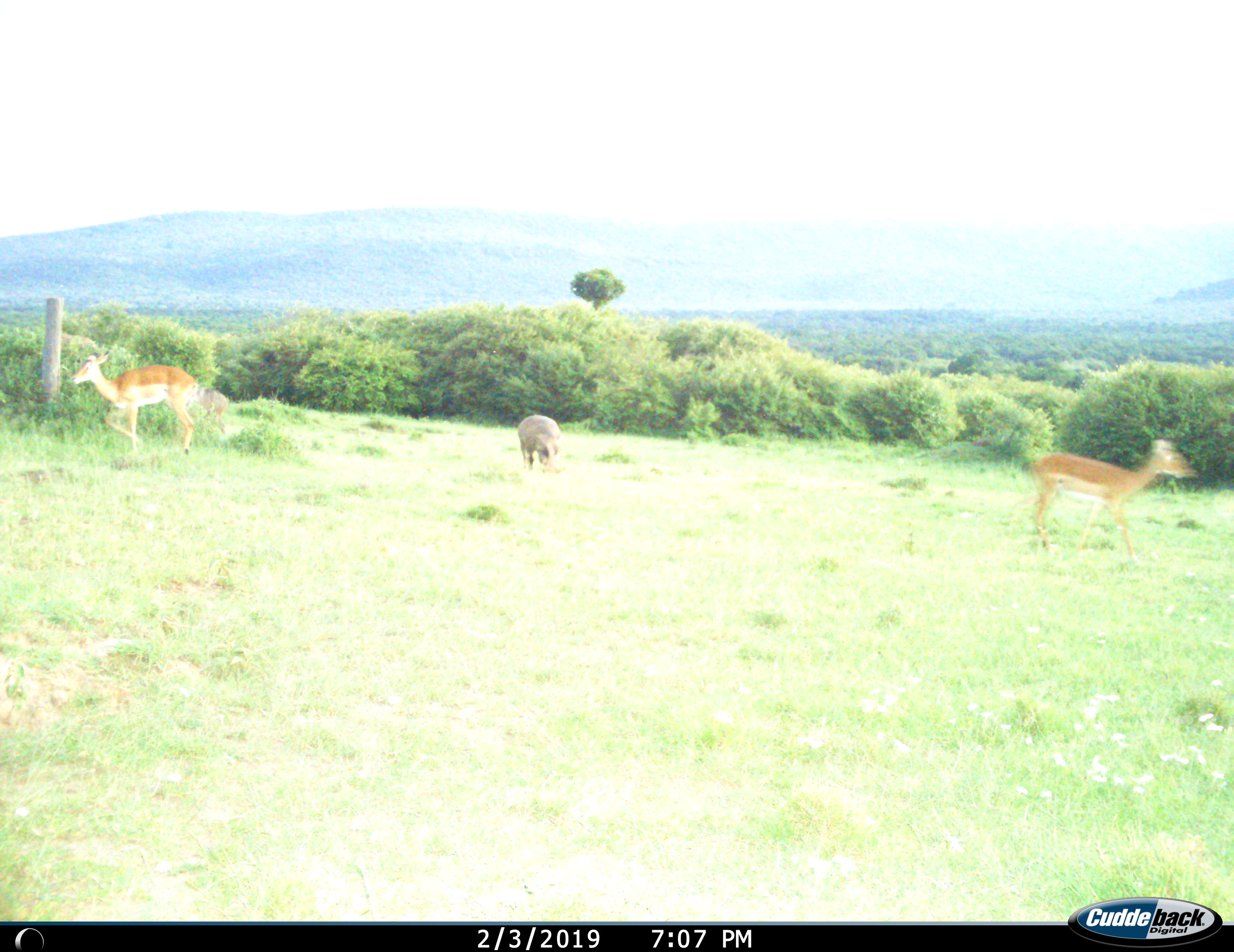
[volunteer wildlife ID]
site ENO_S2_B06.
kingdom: Animalia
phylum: Chordata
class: Mammalia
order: Artiodactyla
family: Bovidae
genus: Aepyceros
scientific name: Aepyceros melampus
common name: impala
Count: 2.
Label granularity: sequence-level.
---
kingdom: Animalia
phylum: Chordata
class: Mammalia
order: Artiodactyla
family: Suidae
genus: Phacochoerus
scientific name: Phacochoerus africanus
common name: warthog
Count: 1.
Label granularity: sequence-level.